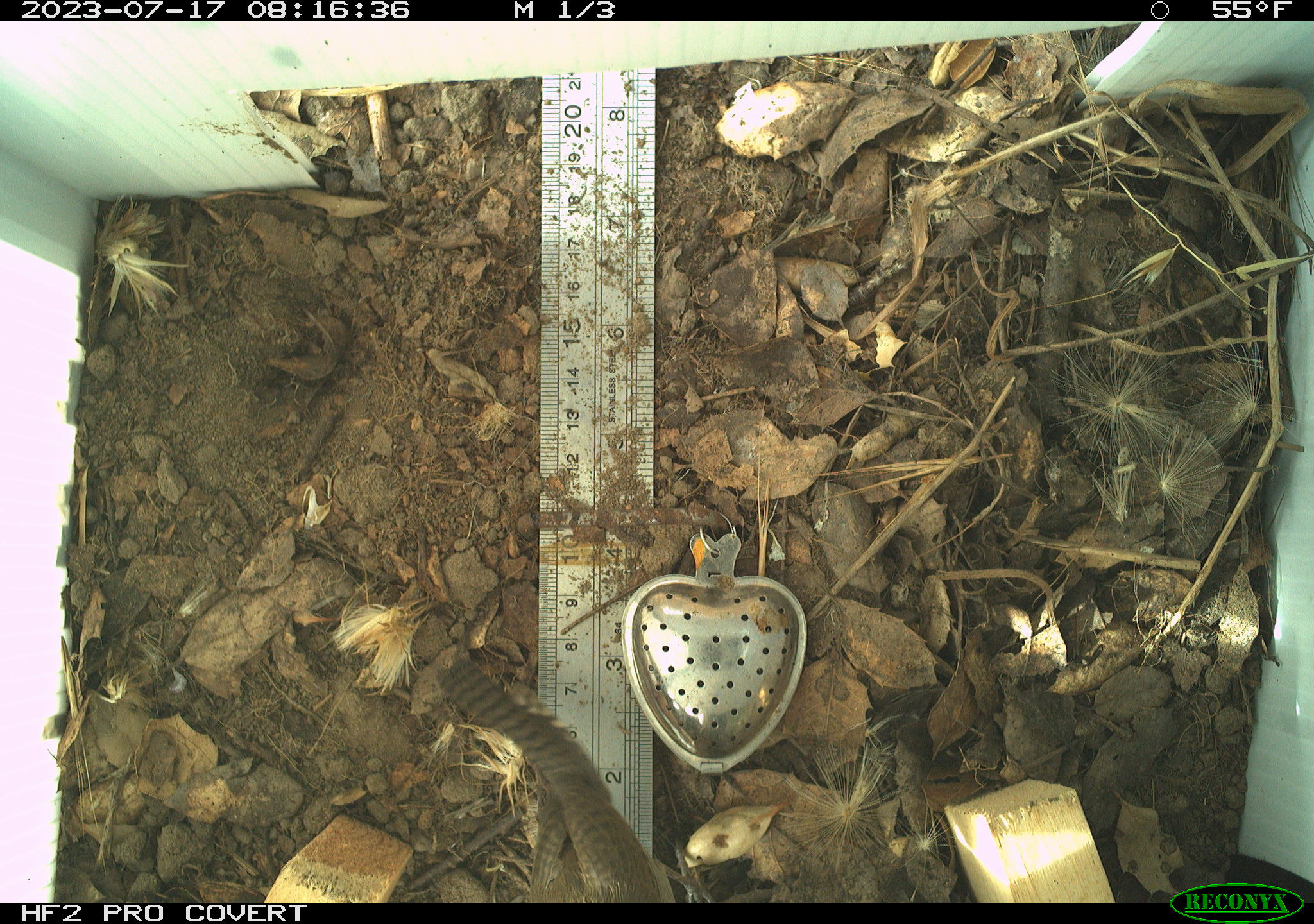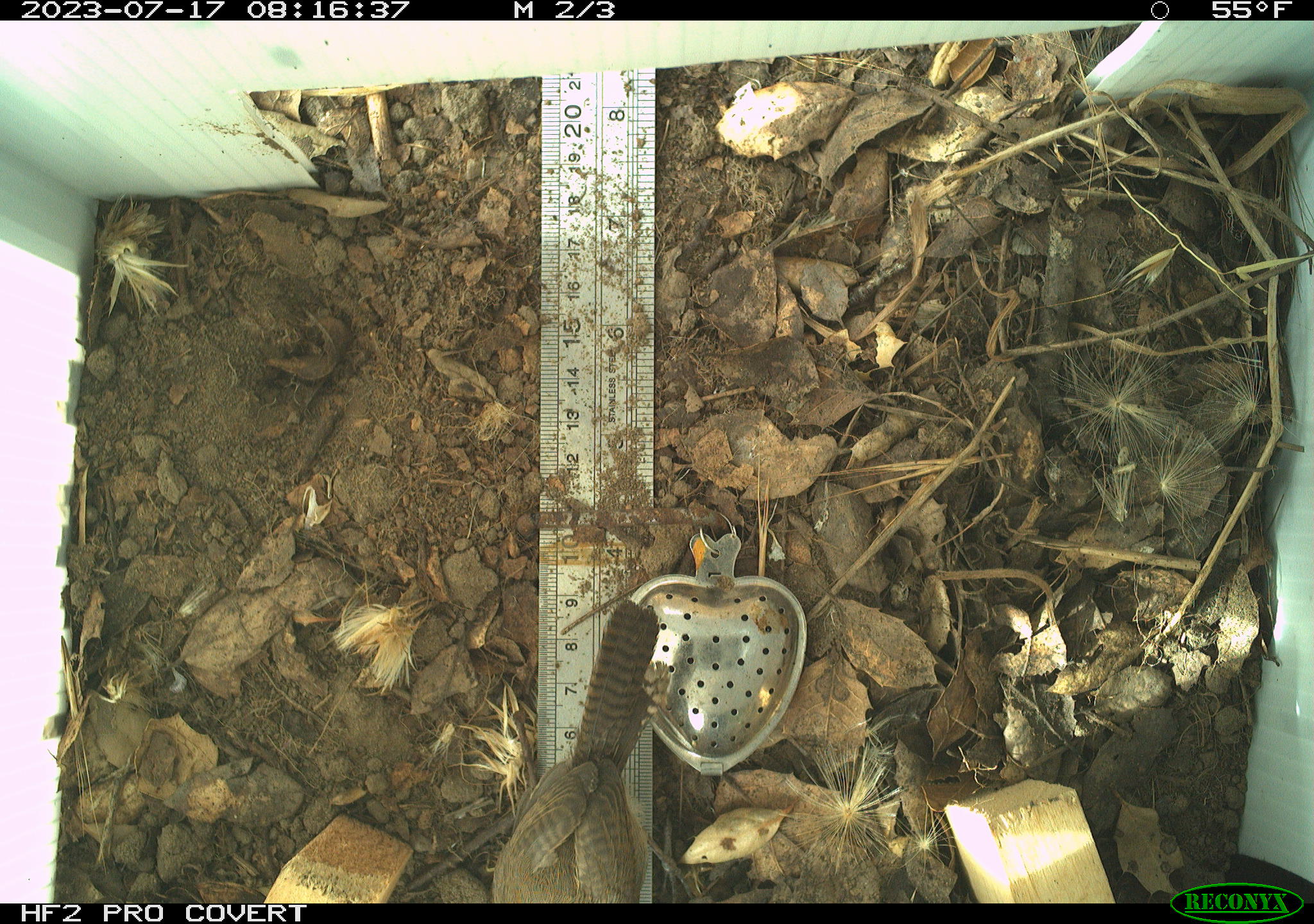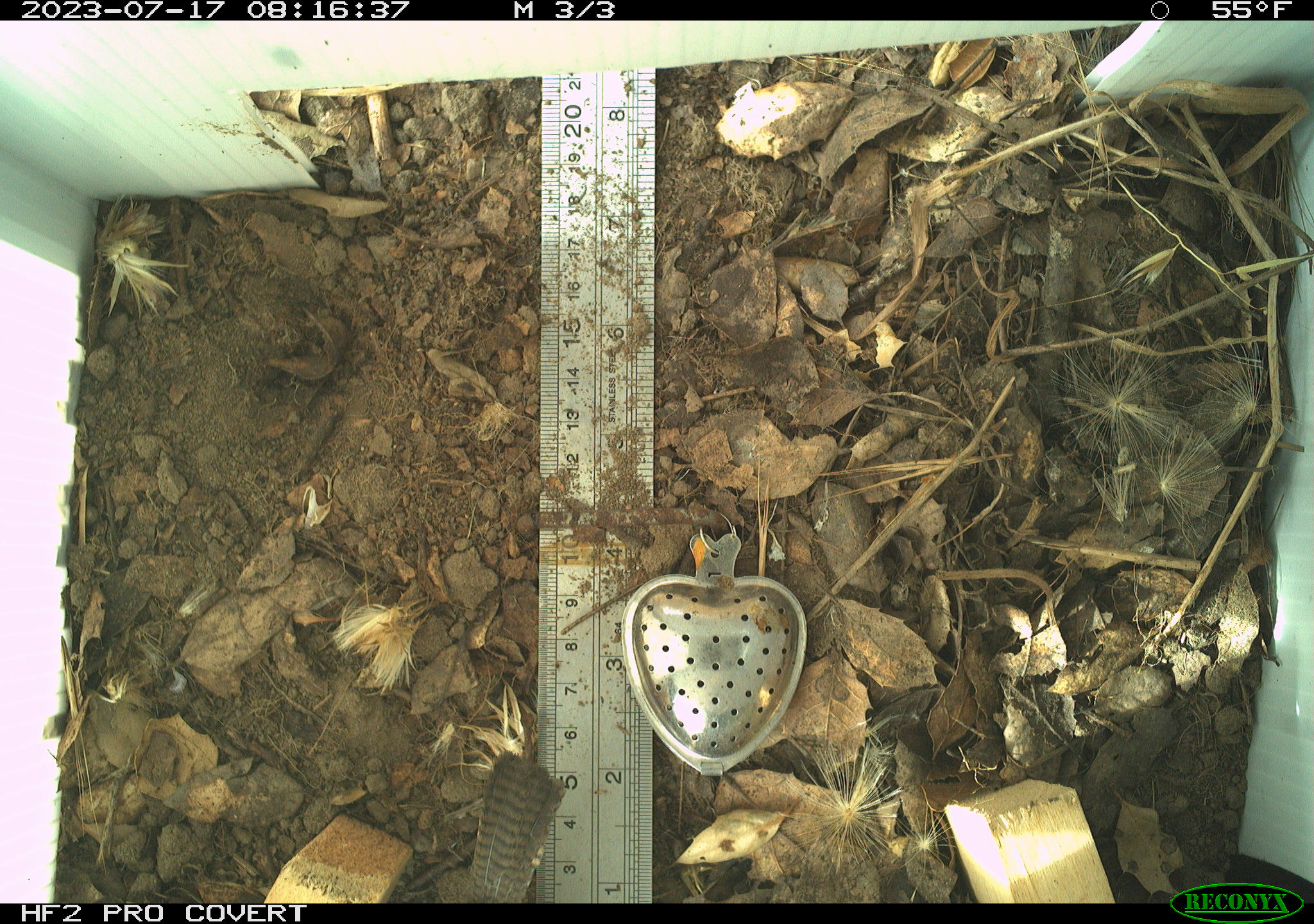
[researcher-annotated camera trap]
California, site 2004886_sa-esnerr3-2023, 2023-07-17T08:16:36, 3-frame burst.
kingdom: Animalia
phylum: Chordata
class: Aves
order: Passeriformes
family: Troglodytidae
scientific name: Troglodytidae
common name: wren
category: troglodytidae family